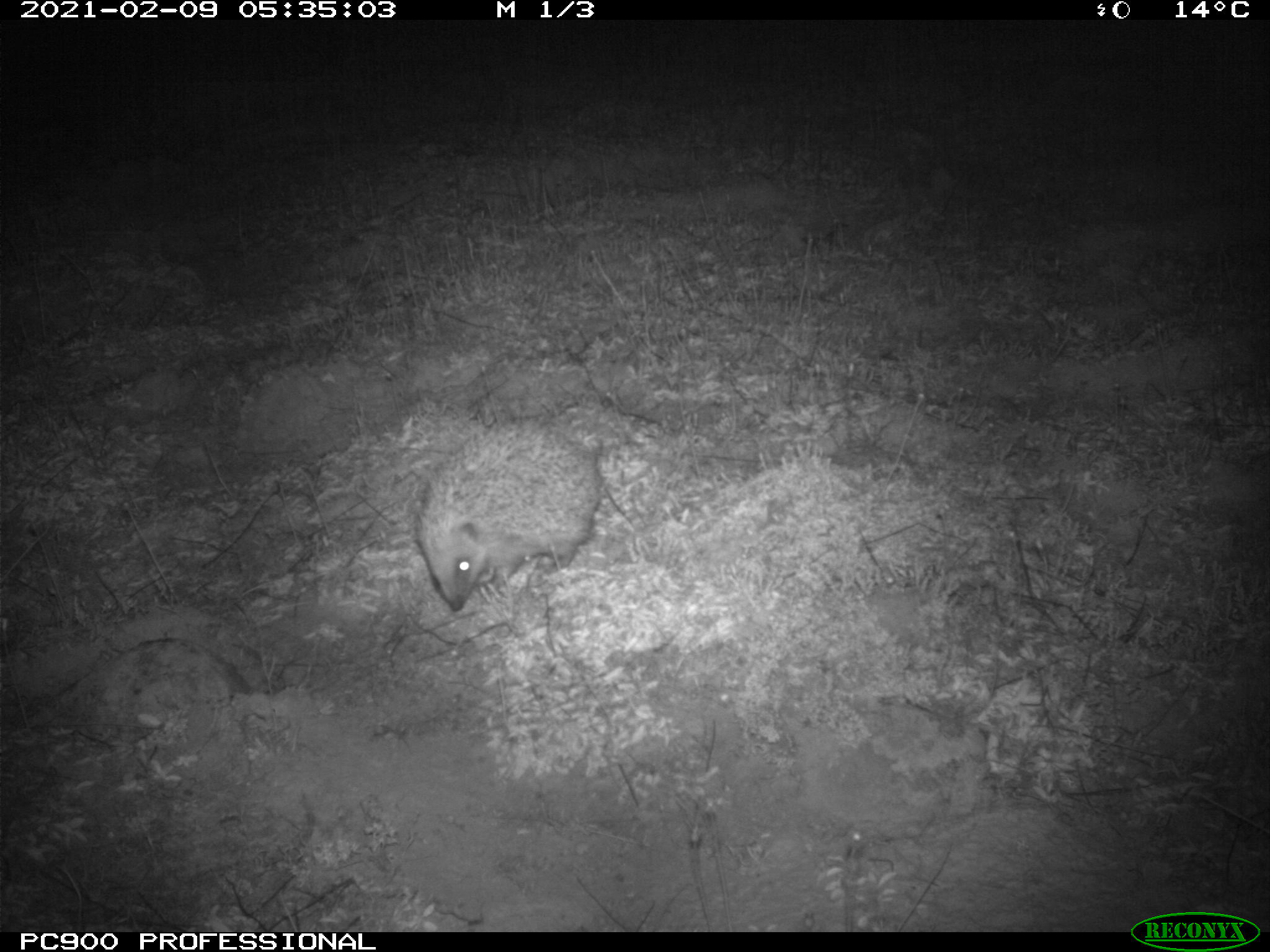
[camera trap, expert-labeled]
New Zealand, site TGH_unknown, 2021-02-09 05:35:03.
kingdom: Animalia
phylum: Chordata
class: Mammalia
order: Eulipotyphla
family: Erinaceidae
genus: Erinaceus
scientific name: Erinaceus europaeus europaeus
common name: european hedgehog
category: hedgehog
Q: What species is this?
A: Hedgehog (european hedgehog) (Erinaceus europaeus europaeus).